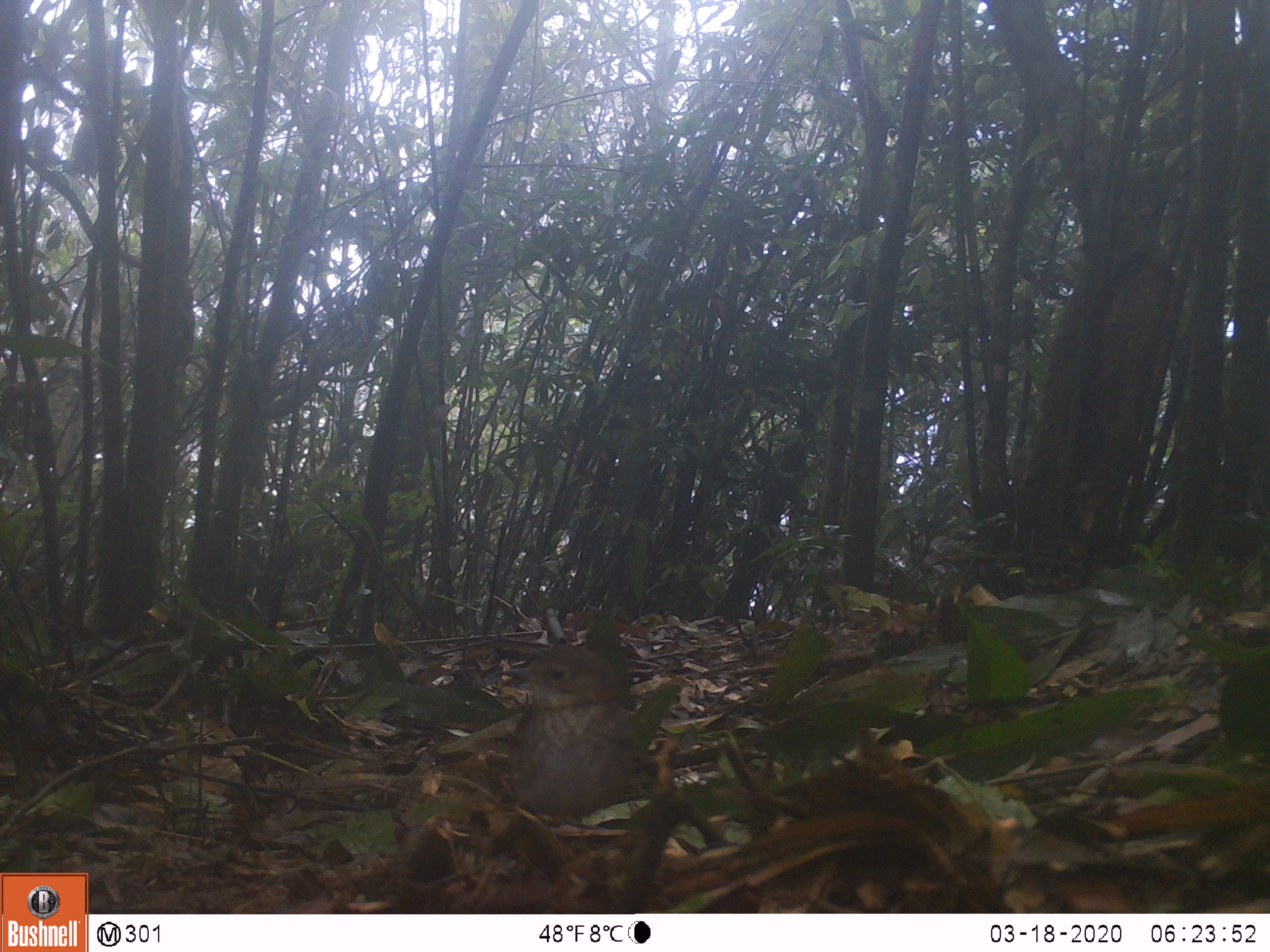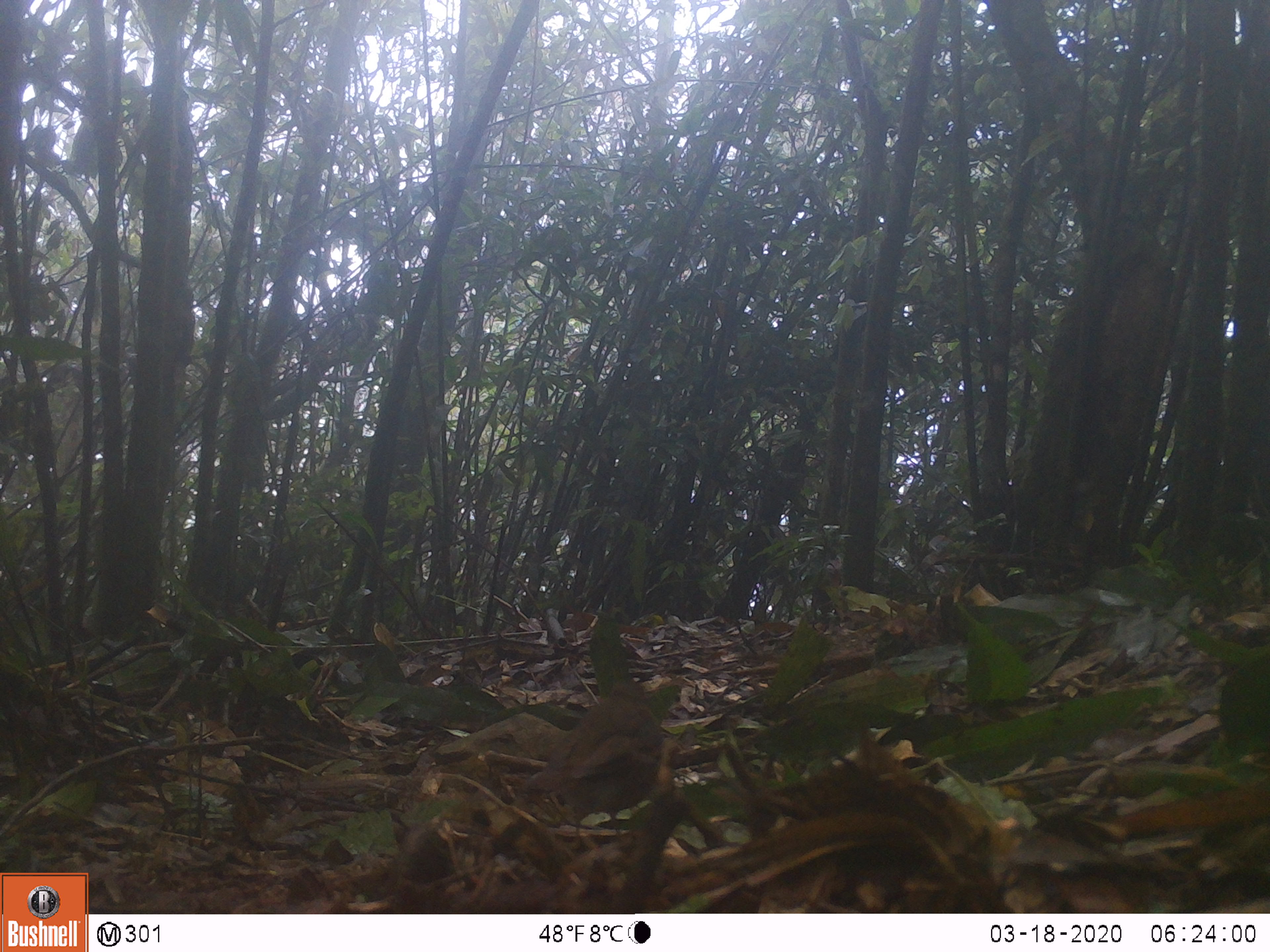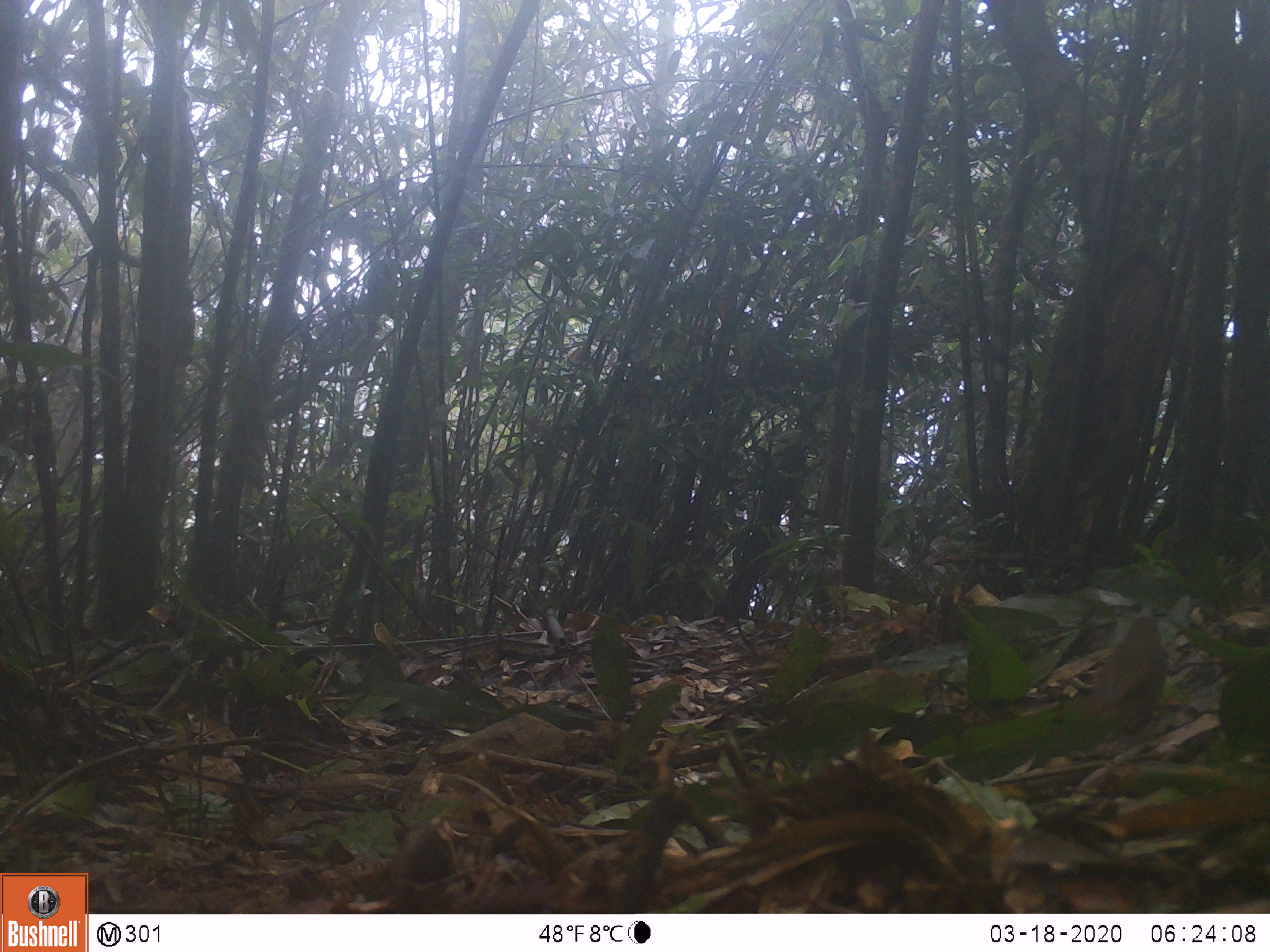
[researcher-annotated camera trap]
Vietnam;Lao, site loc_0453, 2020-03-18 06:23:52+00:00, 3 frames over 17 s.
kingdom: Animalia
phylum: Chordata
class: Aves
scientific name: Aves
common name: bird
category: unidentified bird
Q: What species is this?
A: Unidentified bird (bird) (Aves).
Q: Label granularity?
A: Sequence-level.